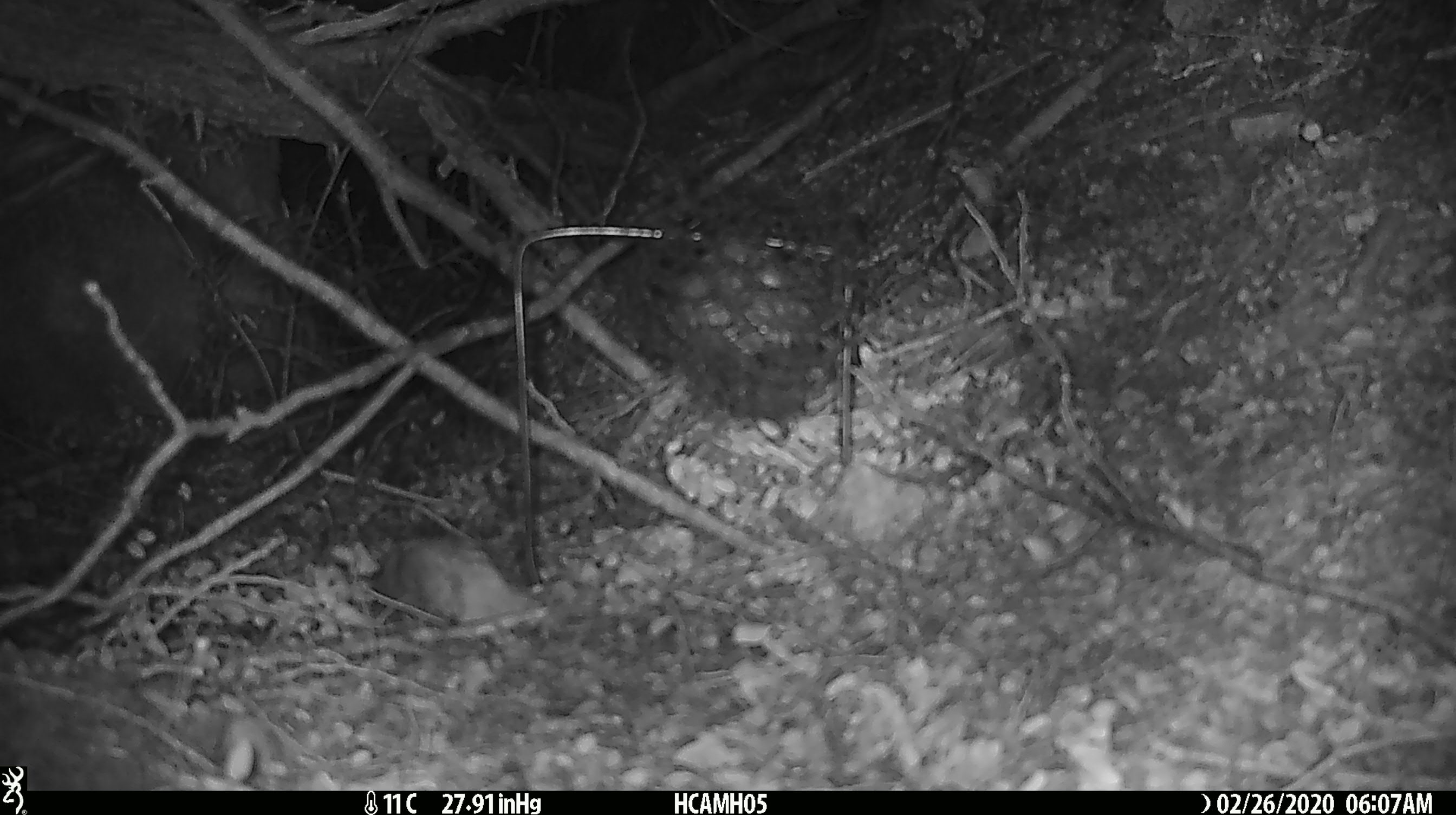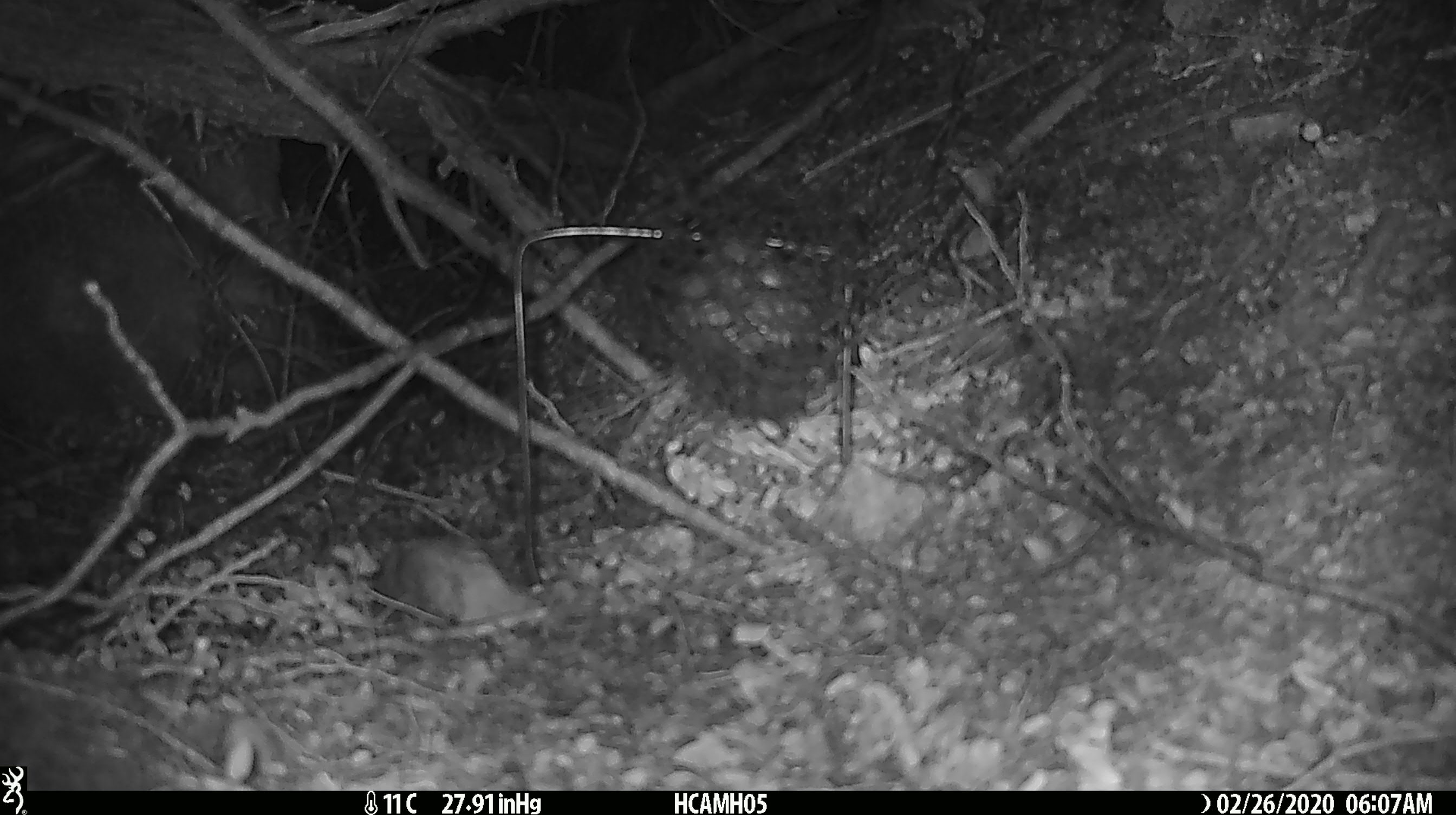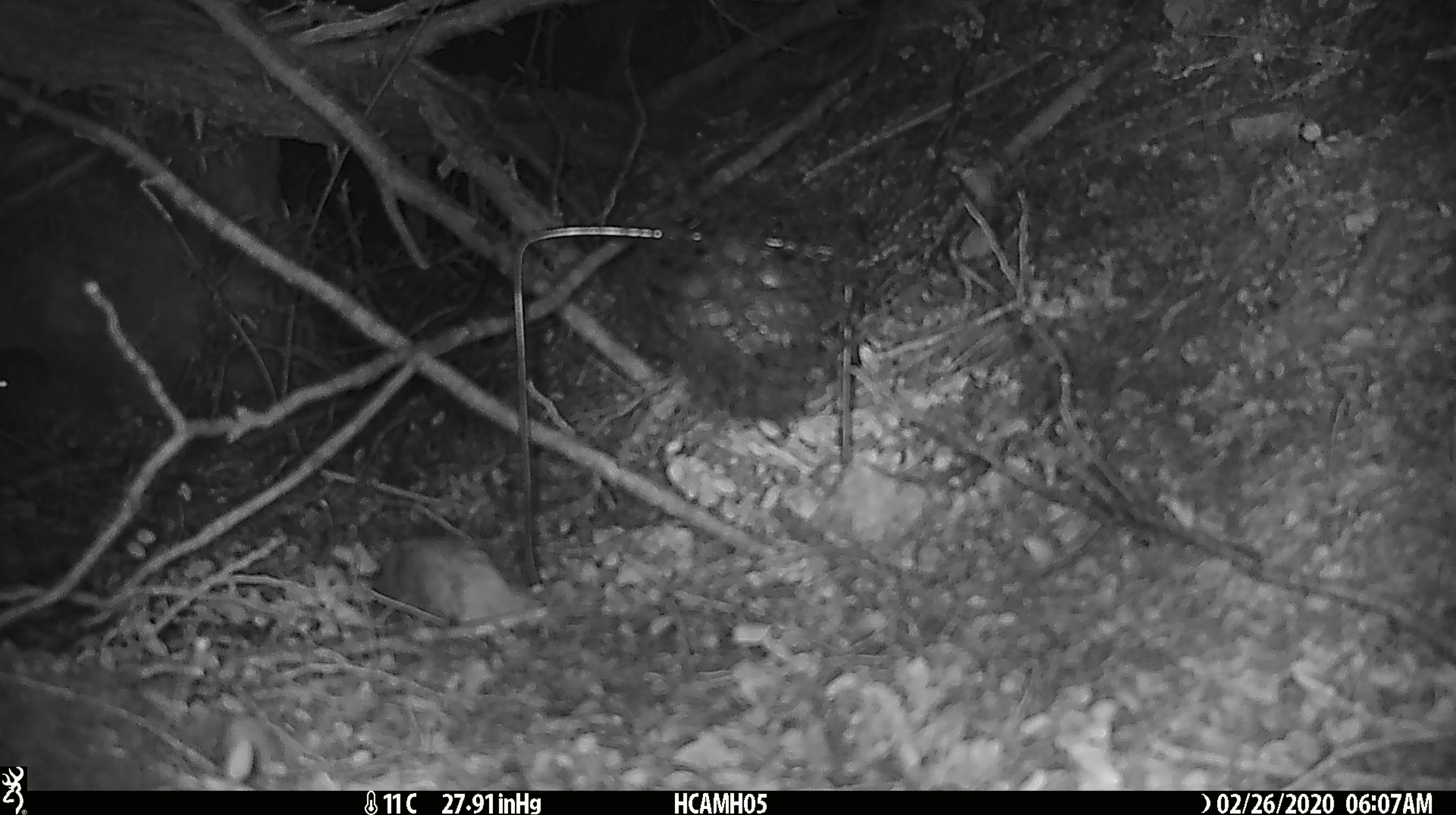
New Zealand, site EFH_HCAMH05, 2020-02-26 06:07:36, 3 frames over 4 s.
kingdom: Animalia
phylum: Chordata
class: Mammalia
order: Rodentia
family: Muridae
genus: Mus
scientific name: Mus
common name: mouse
Mouse (Mus).